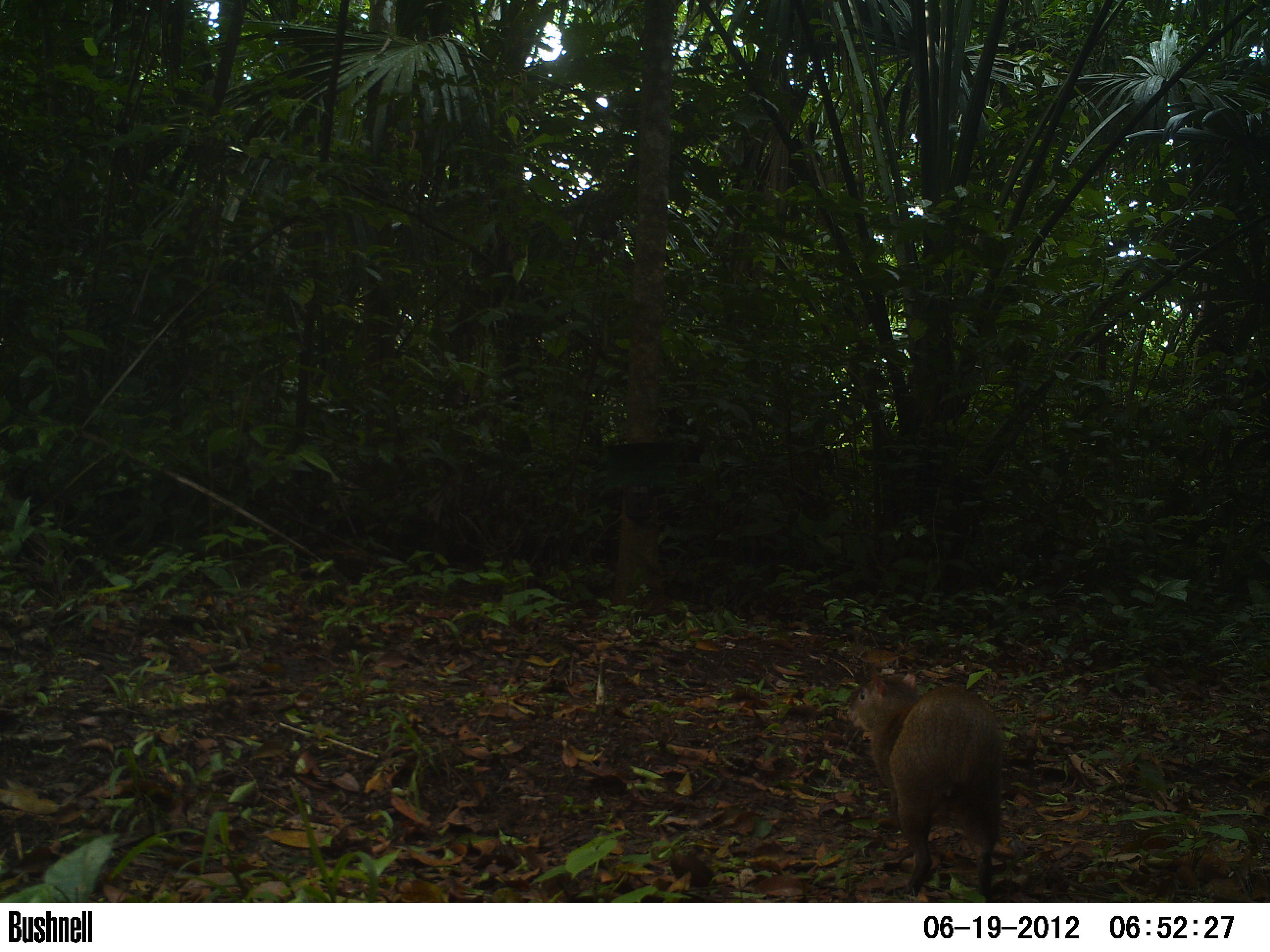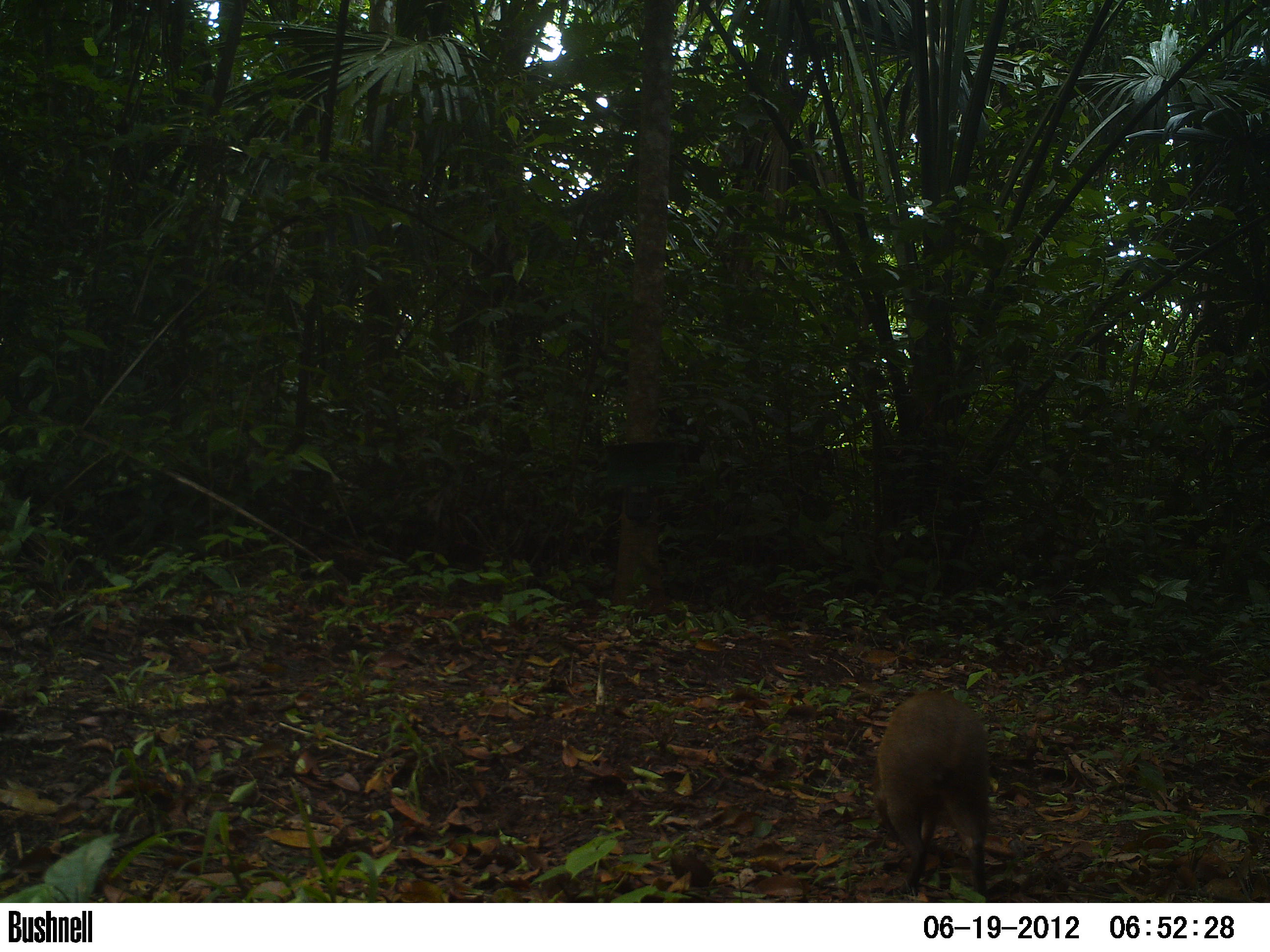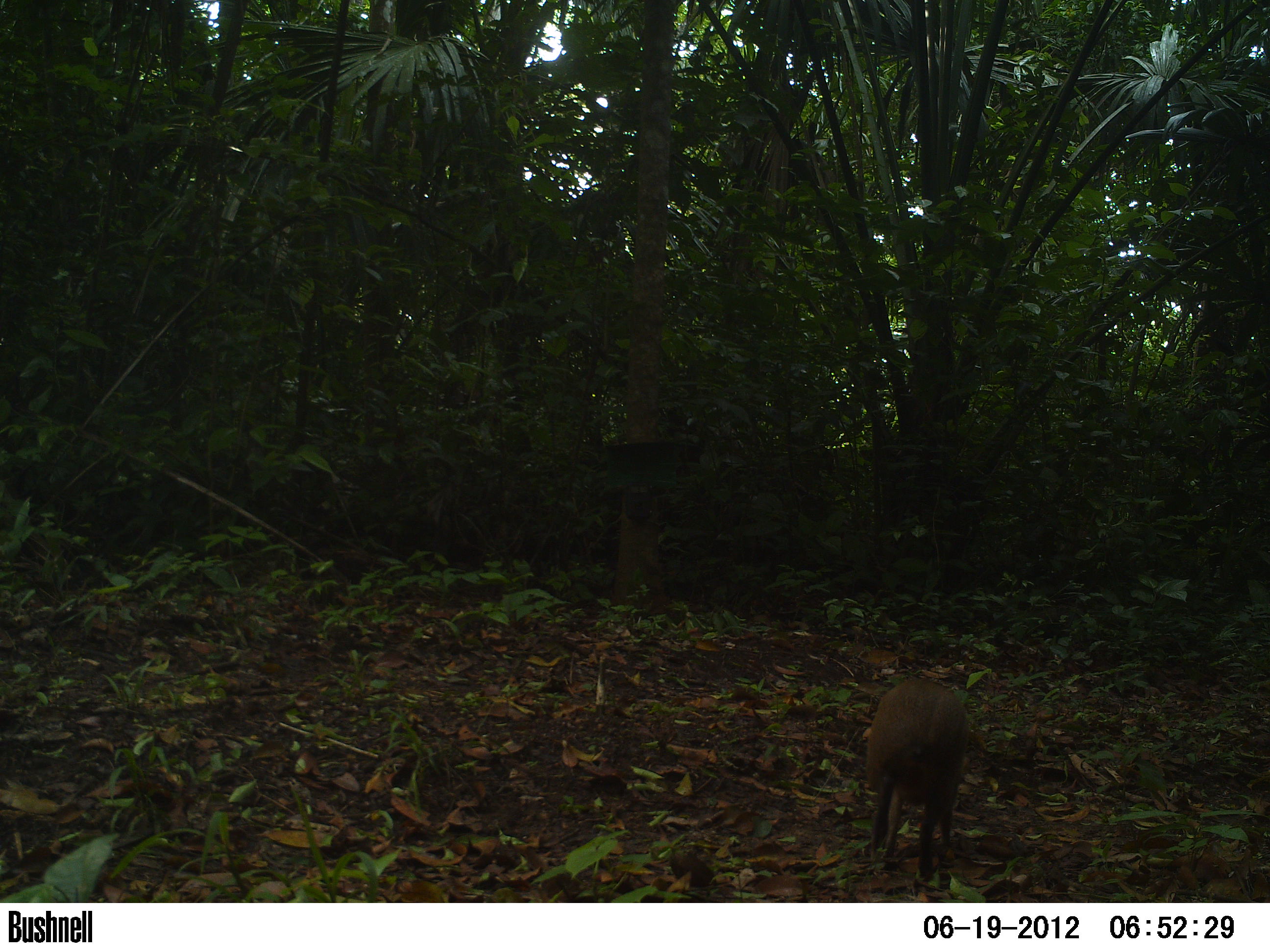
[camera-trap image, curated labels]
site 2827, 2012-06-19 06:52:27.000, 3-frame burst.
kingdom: Animalia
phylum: Chordata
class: Mammalia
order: Rodentia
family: Dasyproctidae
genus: Dasyprocta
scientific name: Dasyprocta punctata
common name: central american agouti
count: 1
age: adult